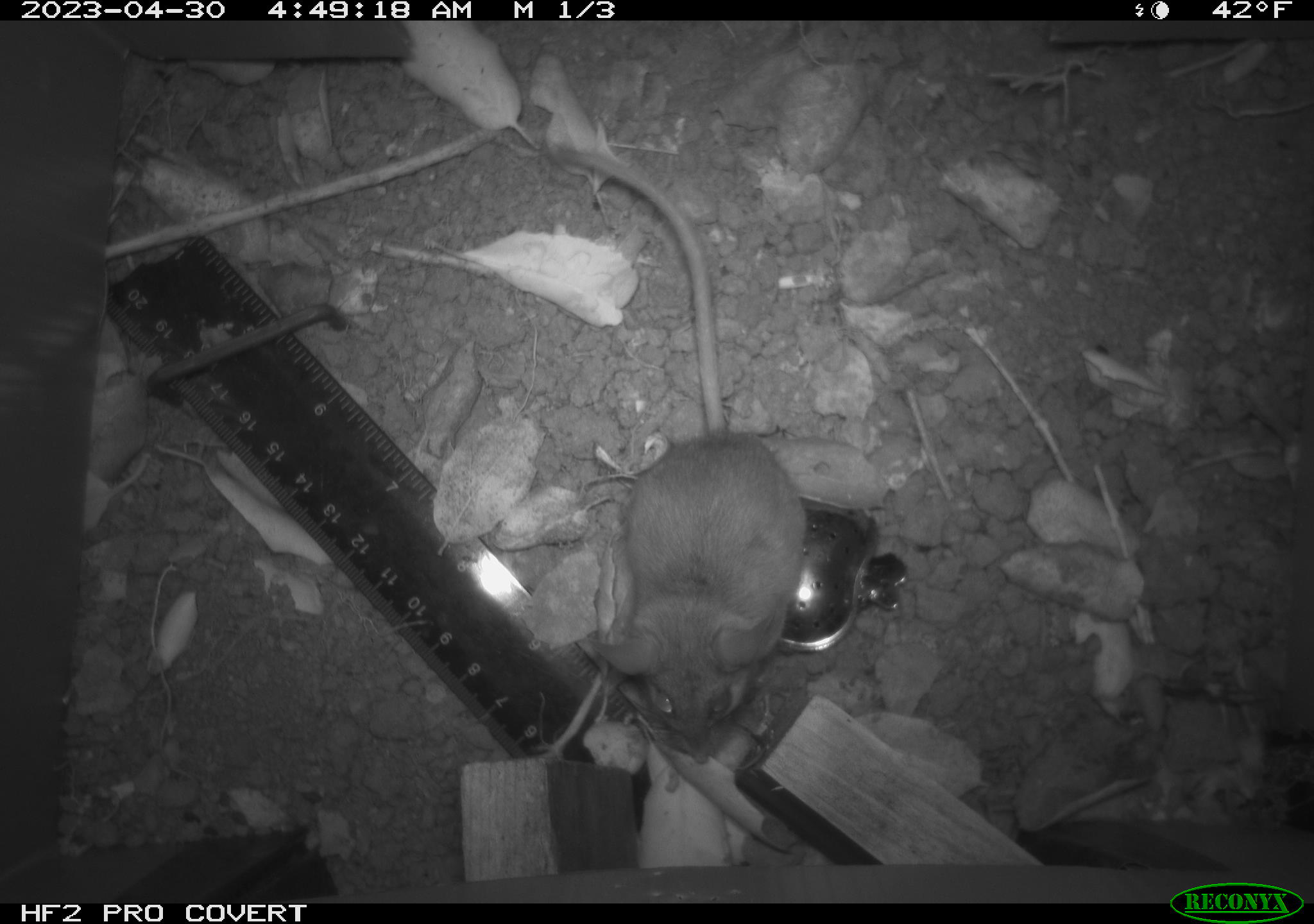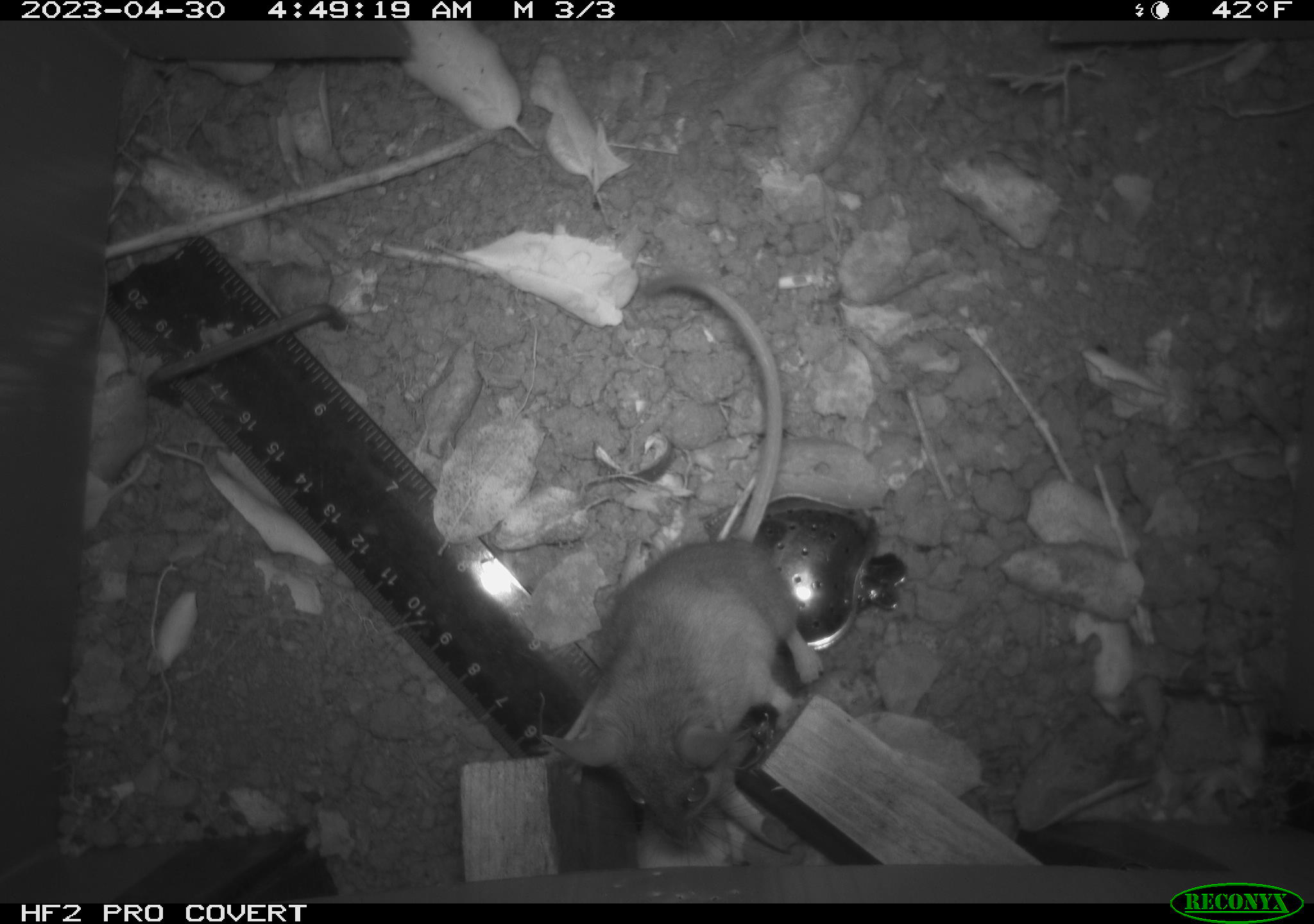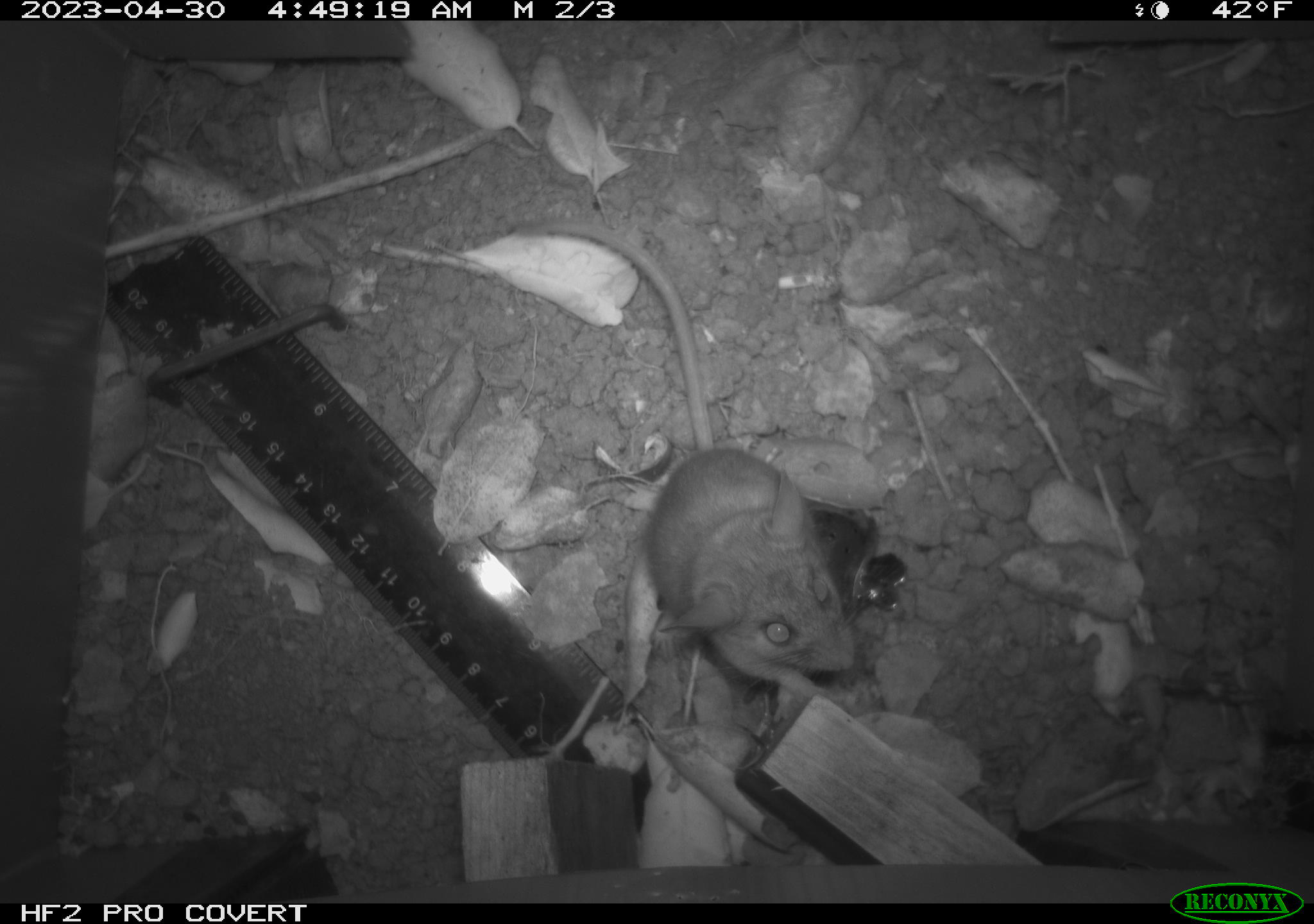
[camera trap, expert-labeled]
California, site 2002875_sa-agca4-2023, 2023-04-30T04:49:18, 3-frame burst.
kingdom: Animalia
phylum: Chordata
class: Mammalia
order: Rodentia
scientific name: Rodentia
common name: mouse species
Mouse species (Rodentia).